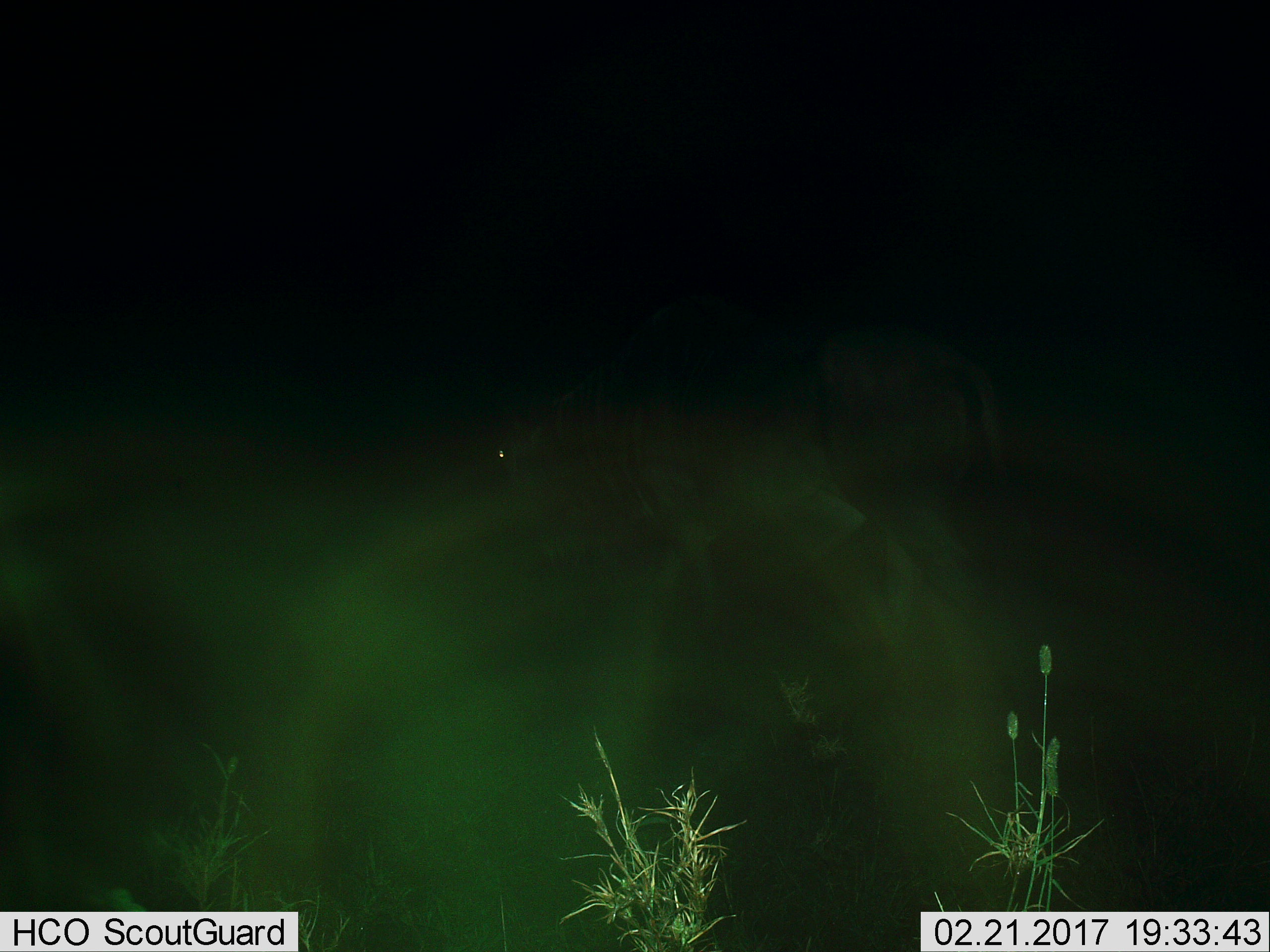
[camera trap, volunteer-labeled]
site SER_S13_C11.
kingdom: Animalia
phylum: Chordata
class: Mammalia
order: Artiodactyla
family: Bovidae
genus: Connochaetes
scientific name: Connochaetes taurinus taurinus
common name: blue wildebeest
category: wildebeestblue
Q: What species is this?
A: Wildebeestblue (blue wildebeest) (Connochaetes taurinus taurinus).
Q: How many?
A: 1.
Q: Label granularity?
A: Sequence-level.